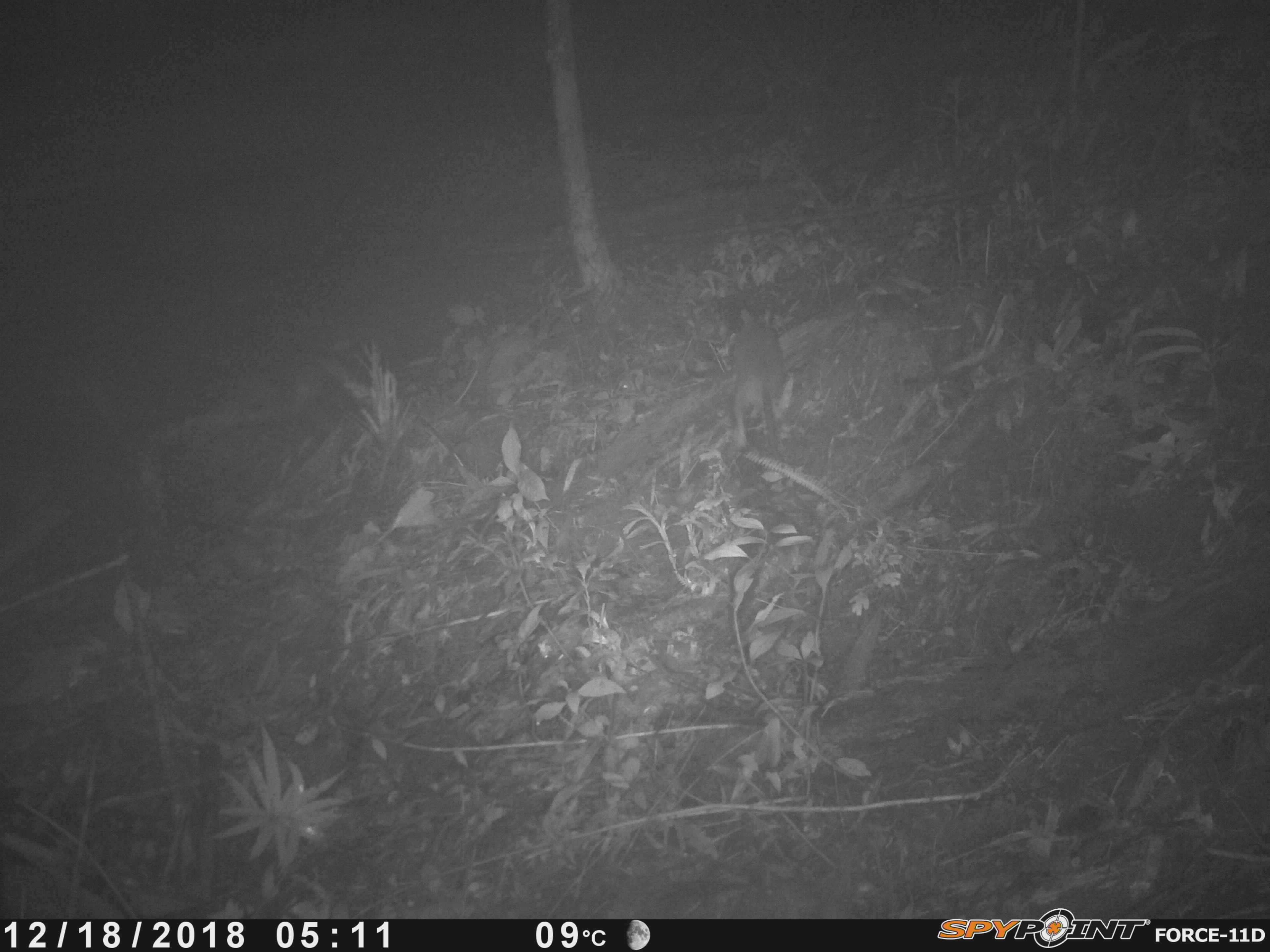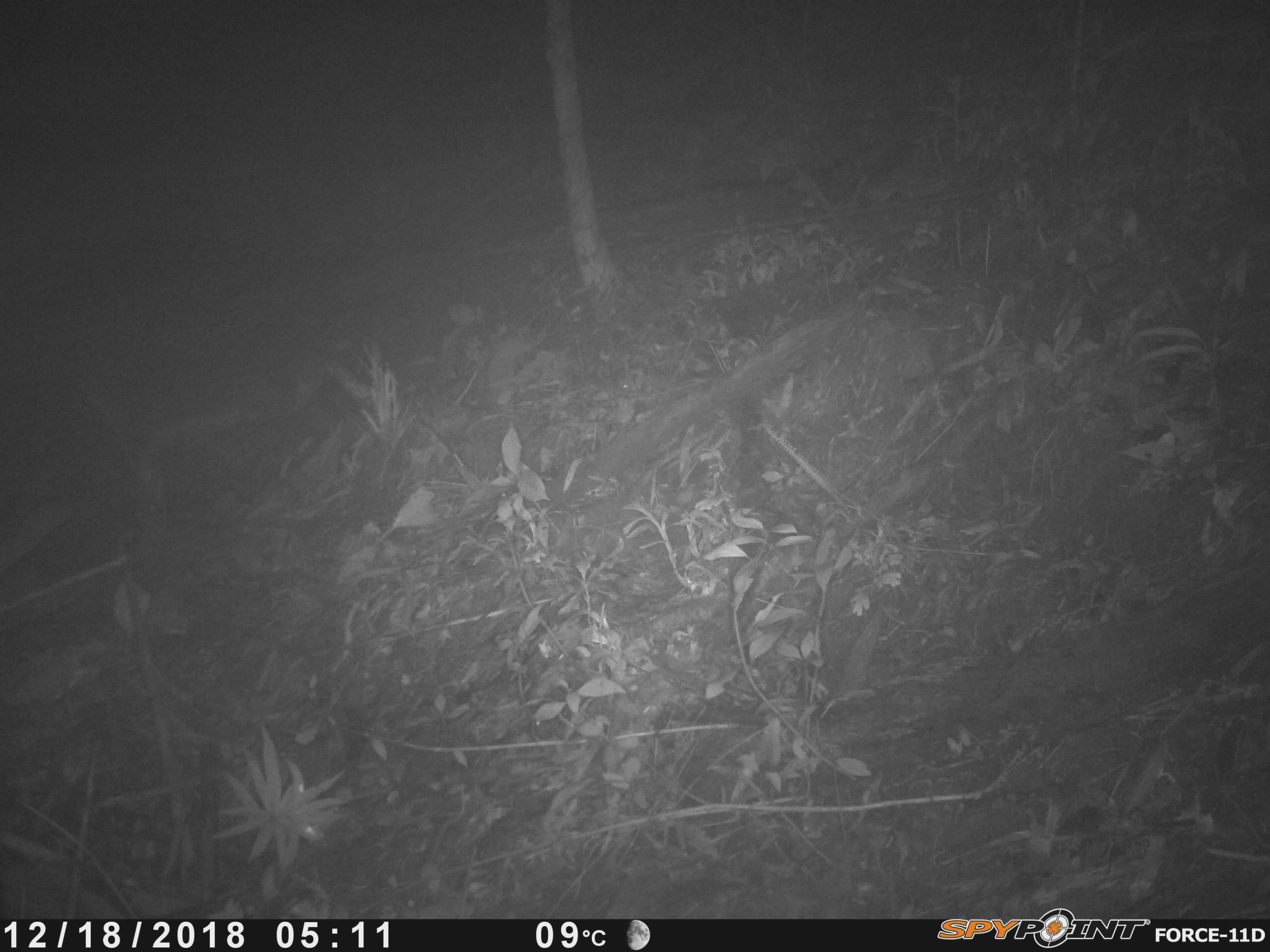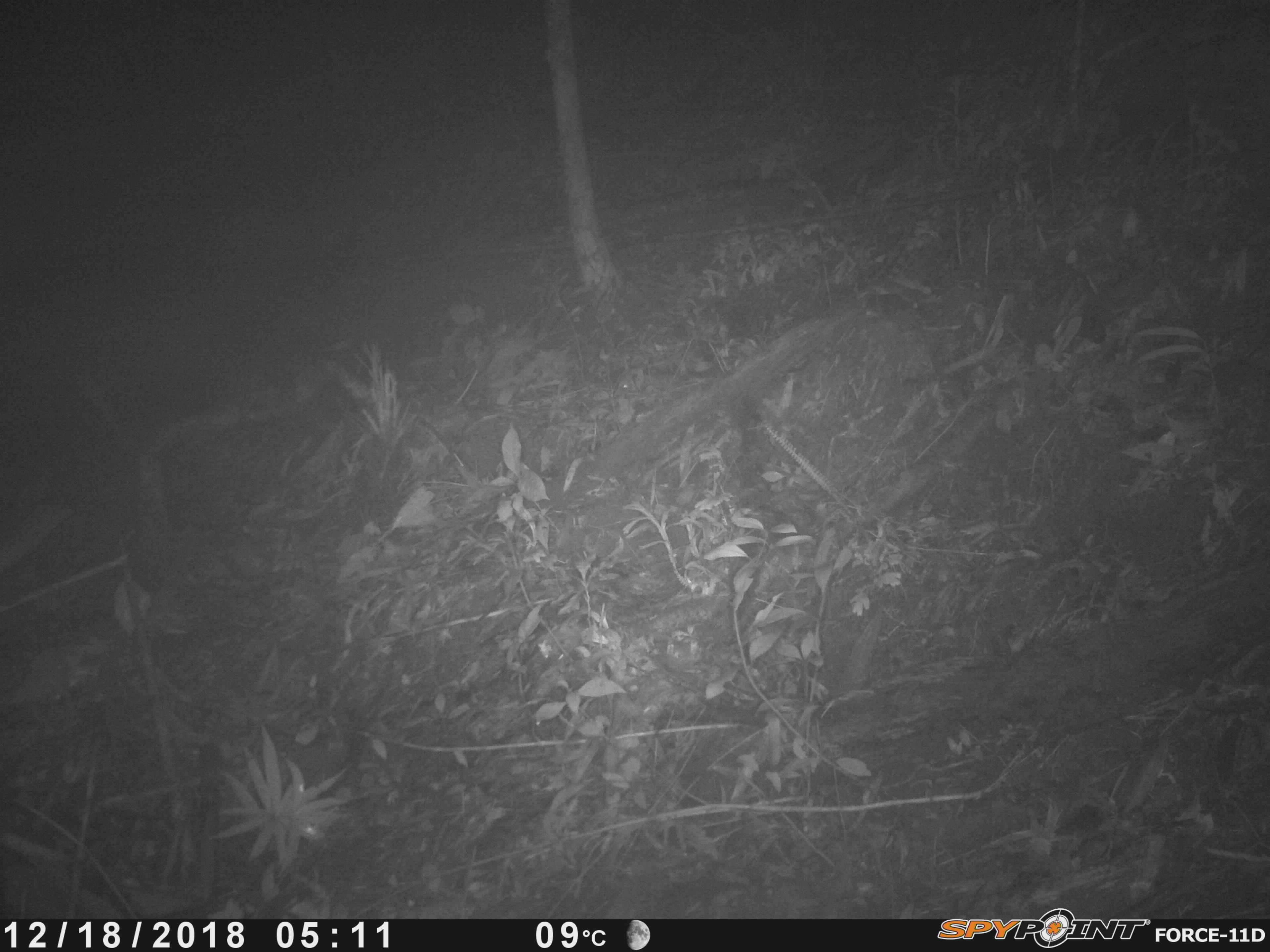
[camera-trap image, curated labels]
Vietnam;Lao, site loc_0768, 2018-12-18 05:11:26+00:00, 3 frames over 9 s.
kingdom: Animalia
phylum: Chordata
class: Mammalia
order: Rodentia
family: Muridae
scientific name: Muridae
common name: old-world mice and rats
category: unidentified murid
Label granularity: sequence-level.